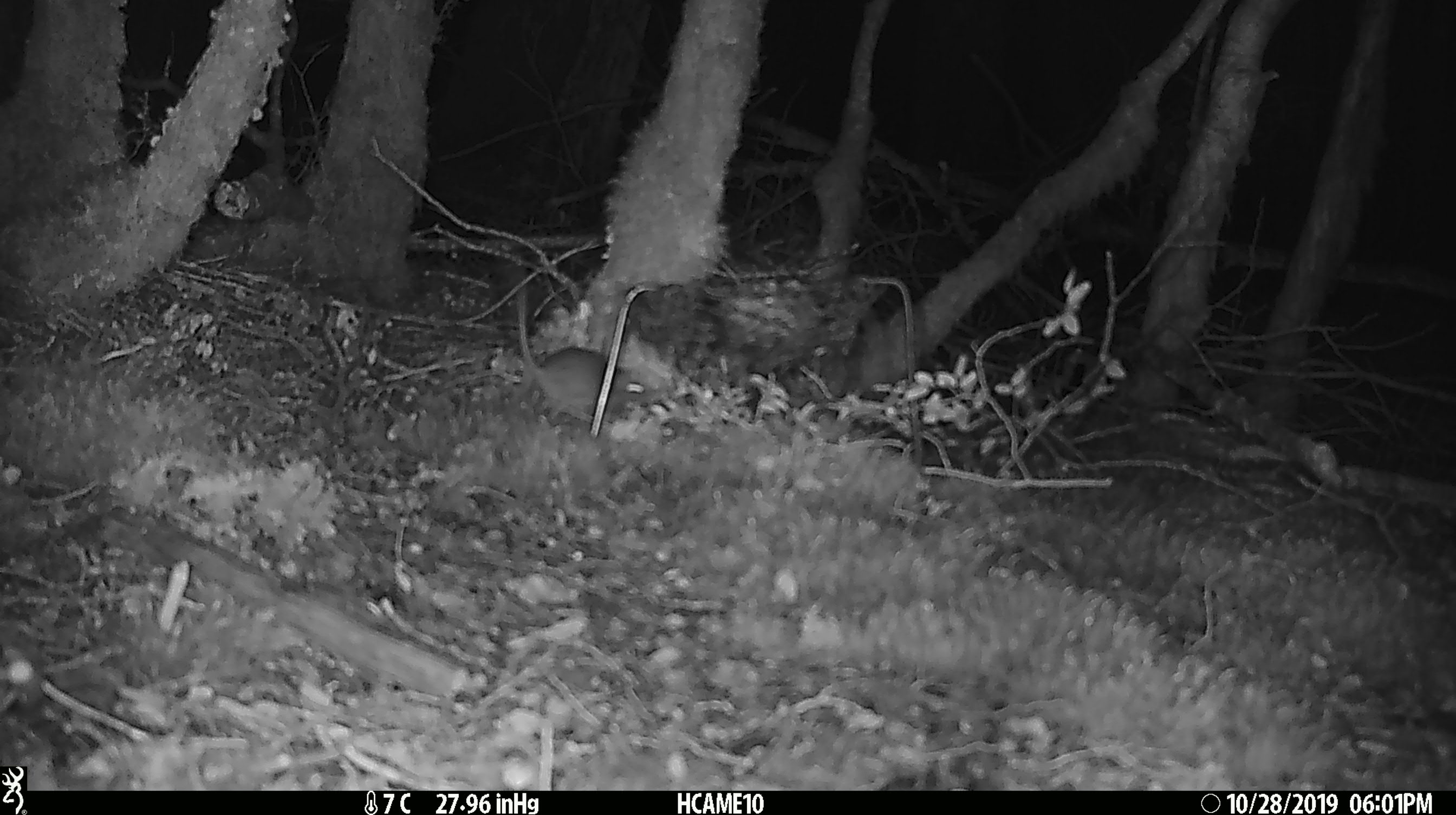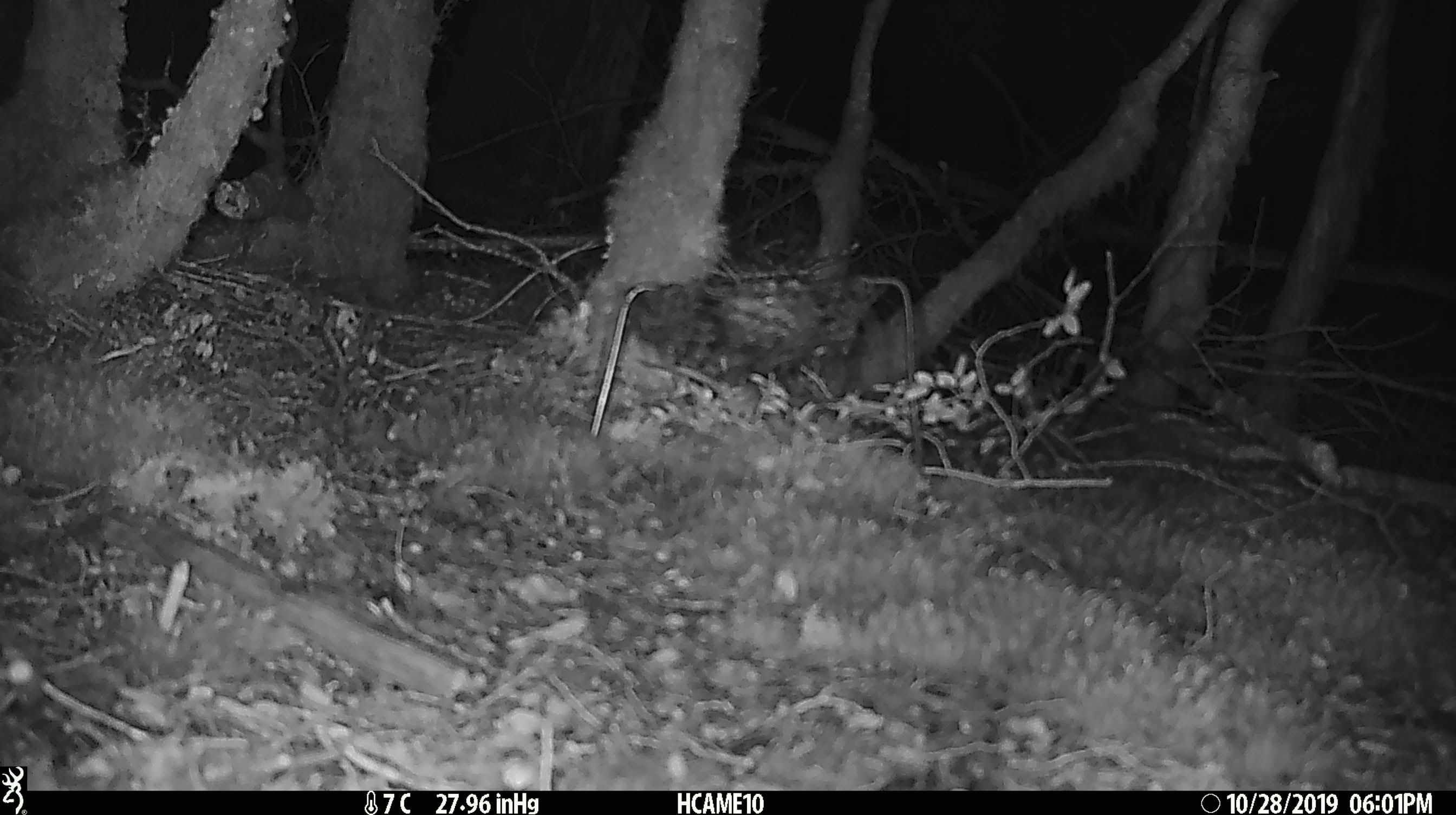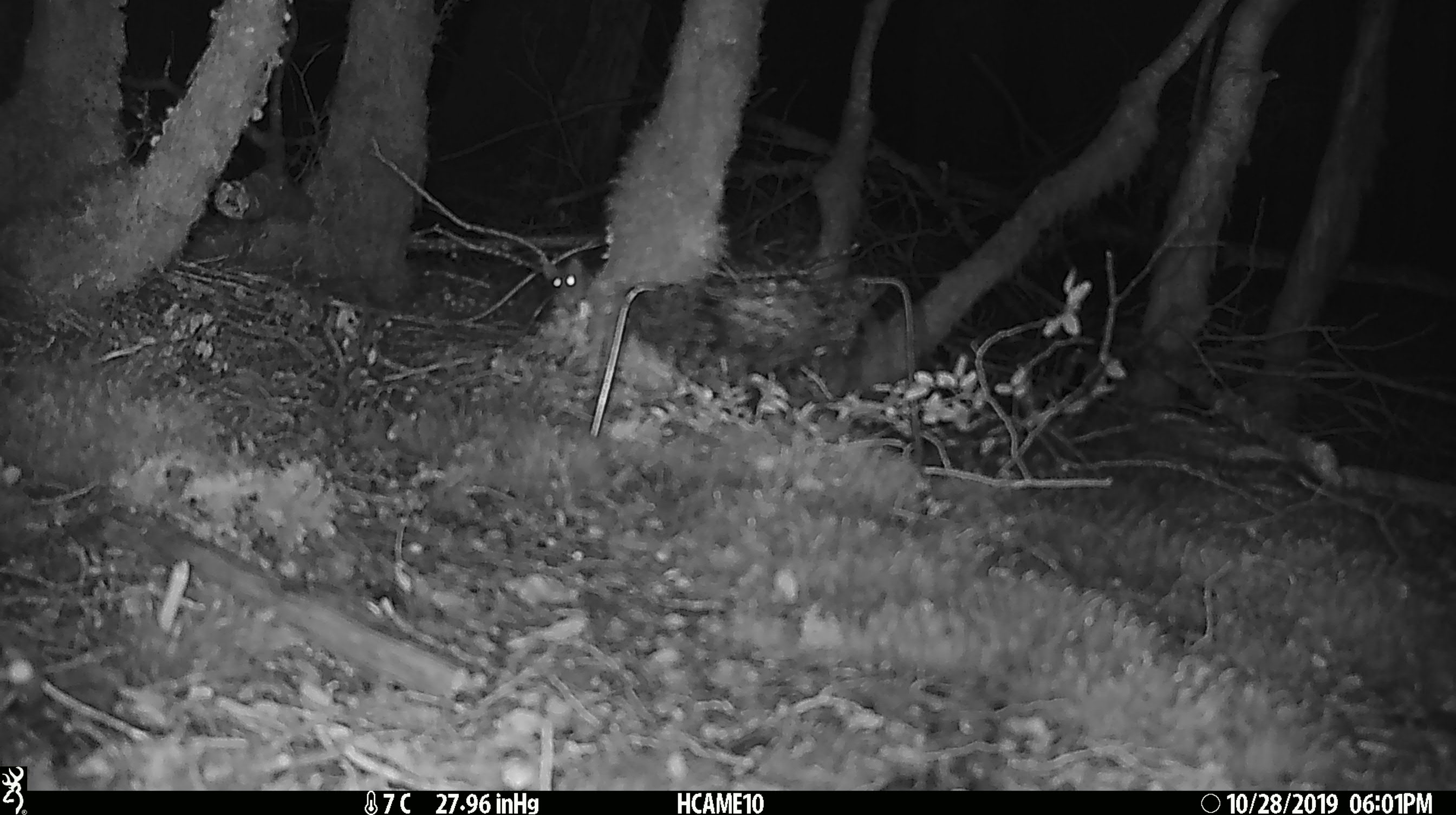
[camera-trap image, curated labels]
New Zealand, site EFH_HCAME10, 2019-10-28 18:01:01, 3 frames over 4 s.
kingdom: Animalia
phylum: Chordata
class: Mammalia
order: Rodentia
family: Muridae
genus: Mus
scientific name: Mus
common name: mouse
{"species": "mouse (Mus)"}